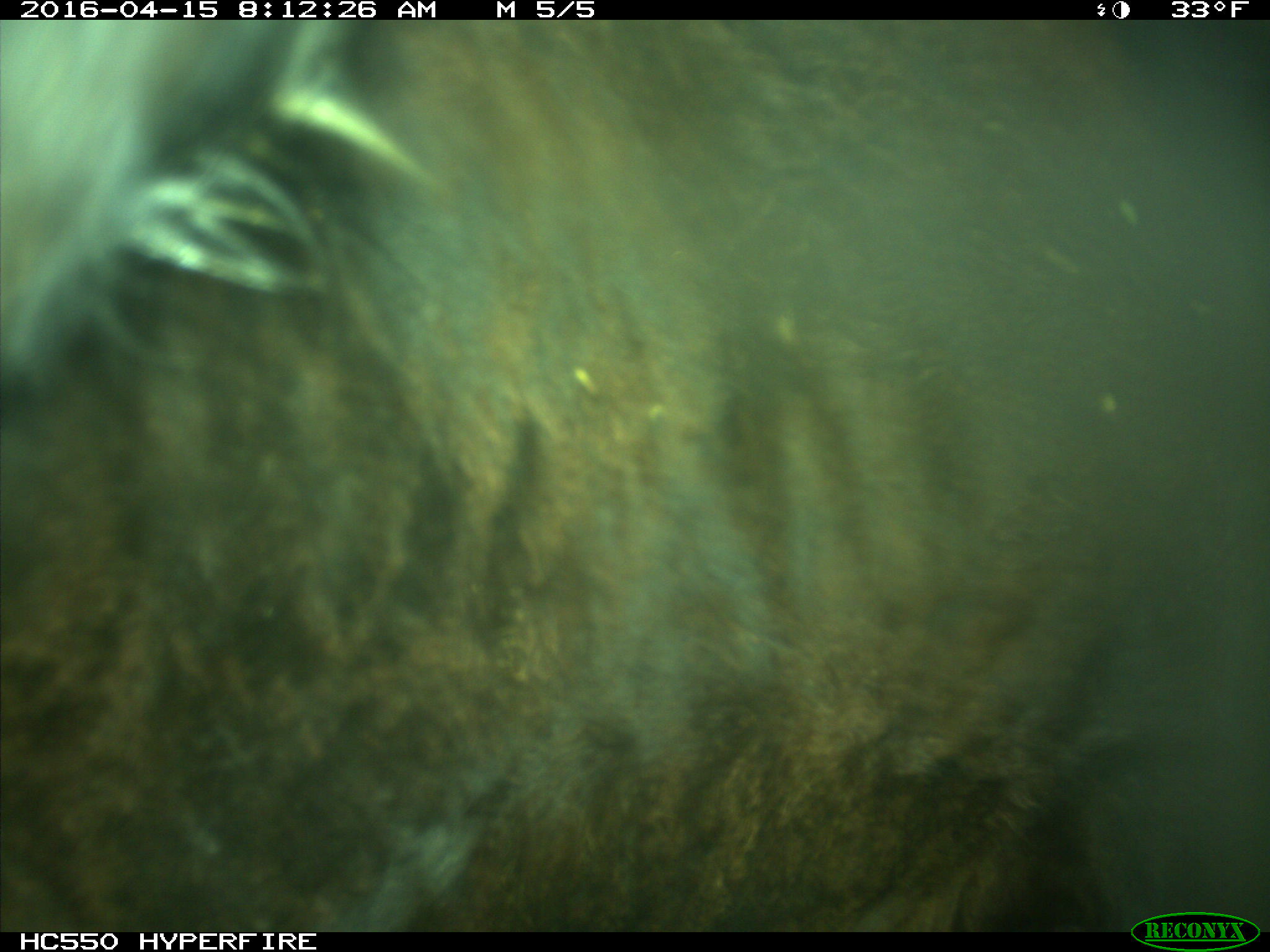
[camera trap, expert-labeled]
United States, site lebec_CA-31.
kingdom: Animalia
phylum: Chordata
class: Mammalia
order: Artiodactyla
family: Bovidae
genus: Bos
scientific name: Bos taurus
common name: domestic cow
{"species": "Bos taurus (domestic cow)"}